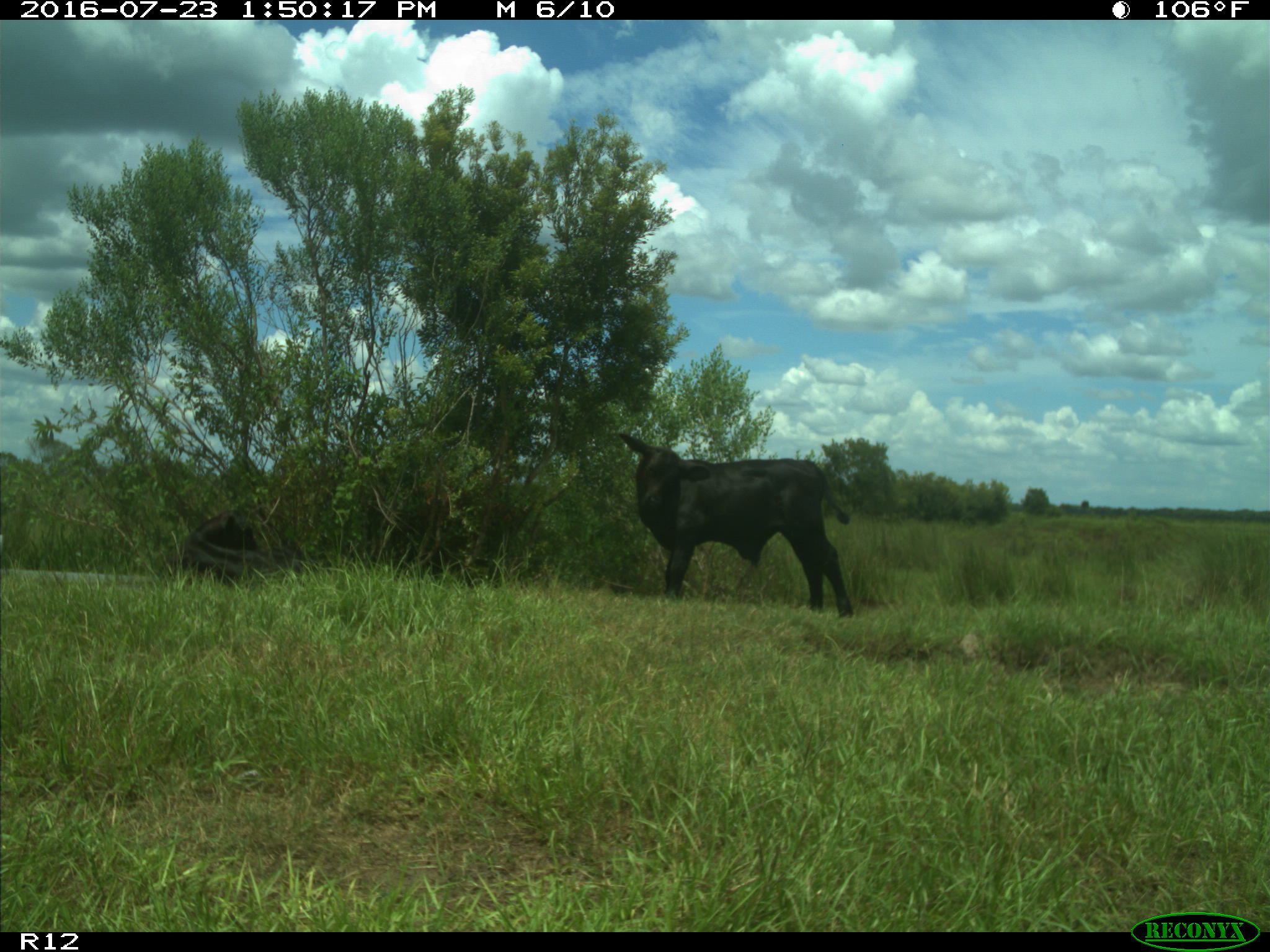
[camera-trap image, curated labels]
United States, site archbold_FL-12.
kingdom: Animalia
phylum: Chordata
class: Mammalia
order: Artiodactyla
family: Bovidae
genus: Bos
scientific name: Bos taurus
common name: domestic cow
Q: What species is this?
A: Bos taurus (domestic cow).